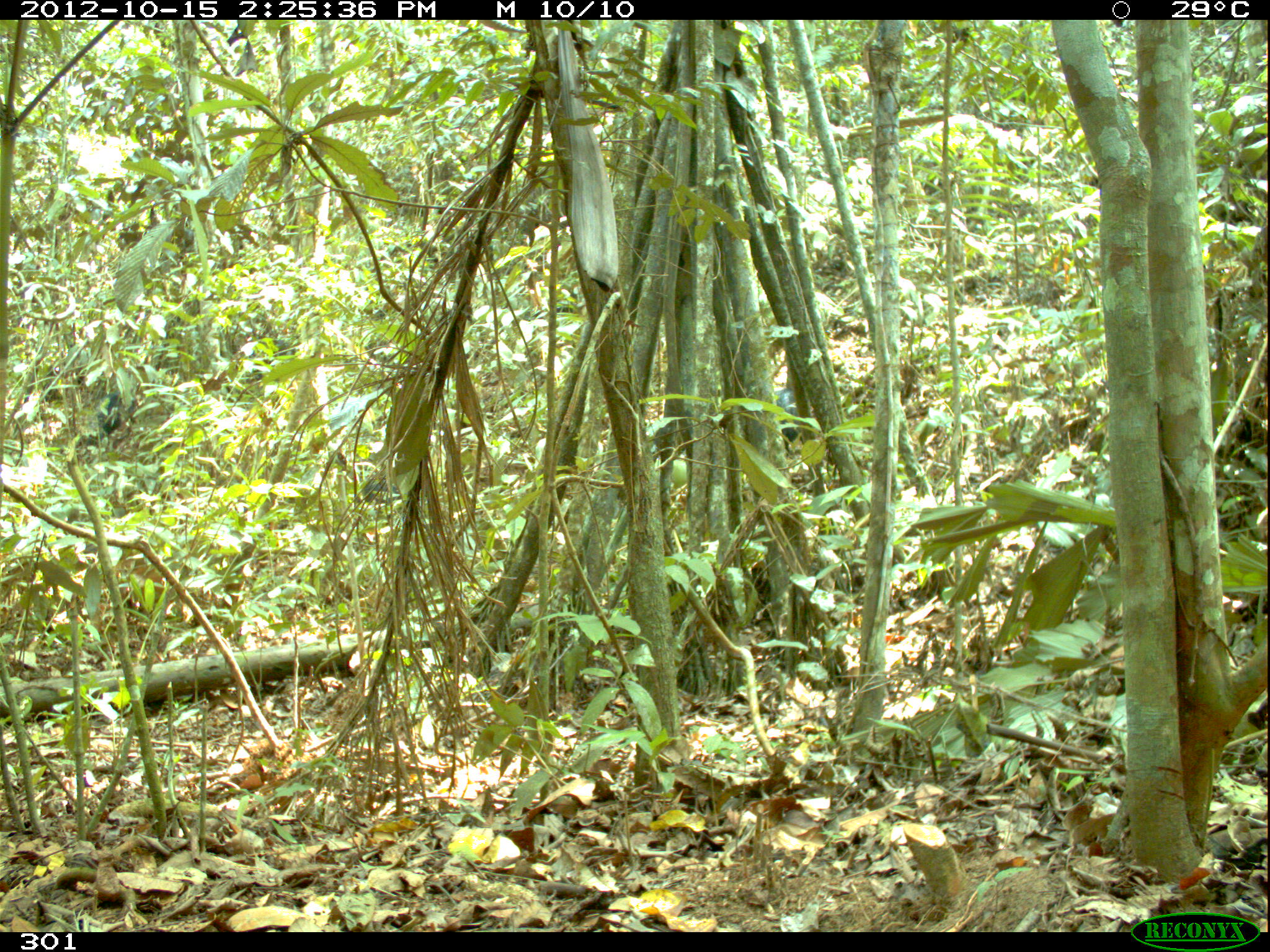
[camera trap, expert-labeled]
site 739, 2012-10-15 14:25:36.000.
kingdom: Animalia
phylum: Chordata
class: Mammalia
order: Artiodactyla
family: Tayassuidae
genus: Tayassu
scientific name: Tayassu pecari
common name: white-lipped peccary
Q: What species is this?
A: Tayassu pecari (white-lipped peccary).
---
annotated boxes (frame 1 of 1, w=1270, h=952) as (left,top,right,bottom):
tayassu pecari: (771,371,813,445); (95,385,135,427); (360,472,402,502)